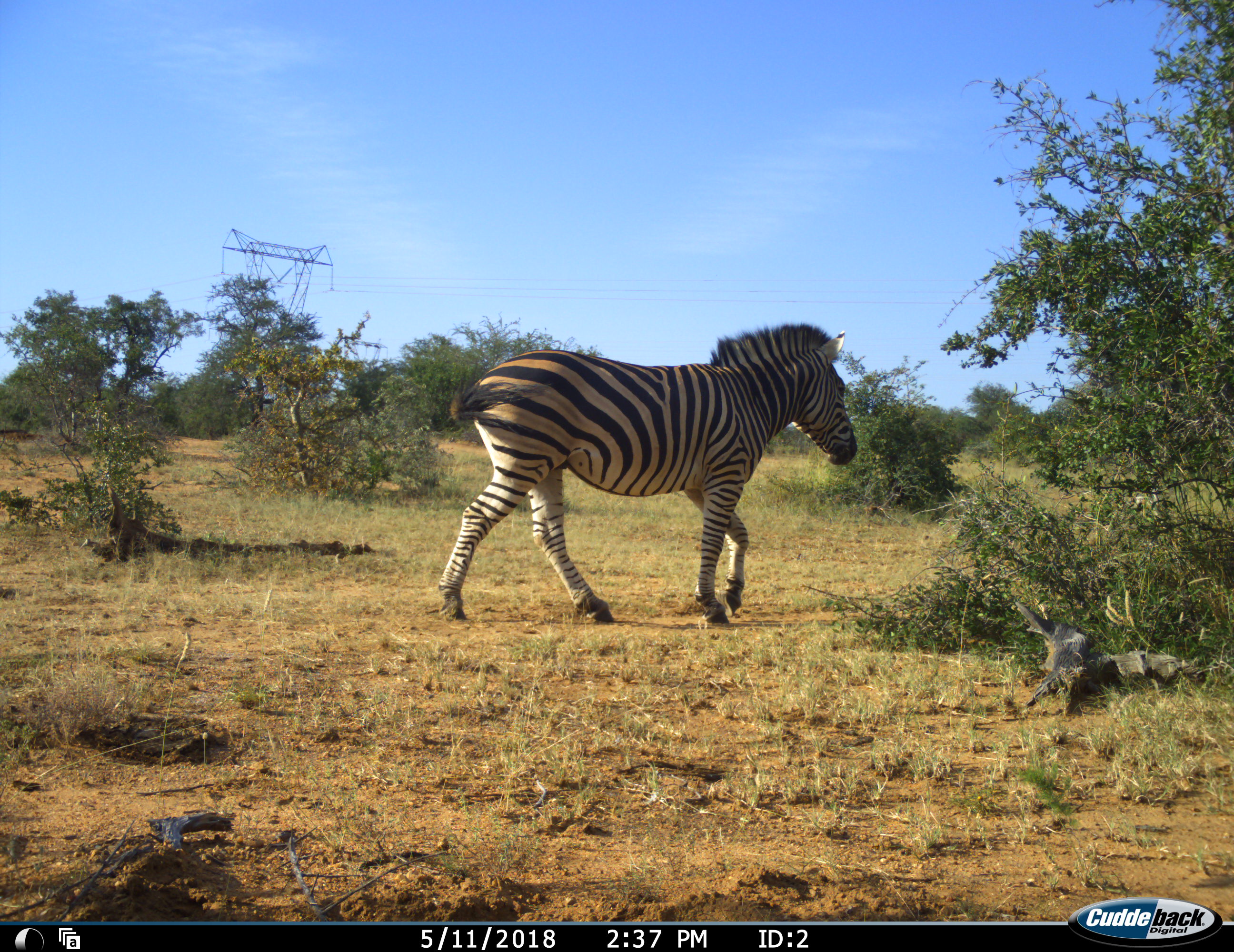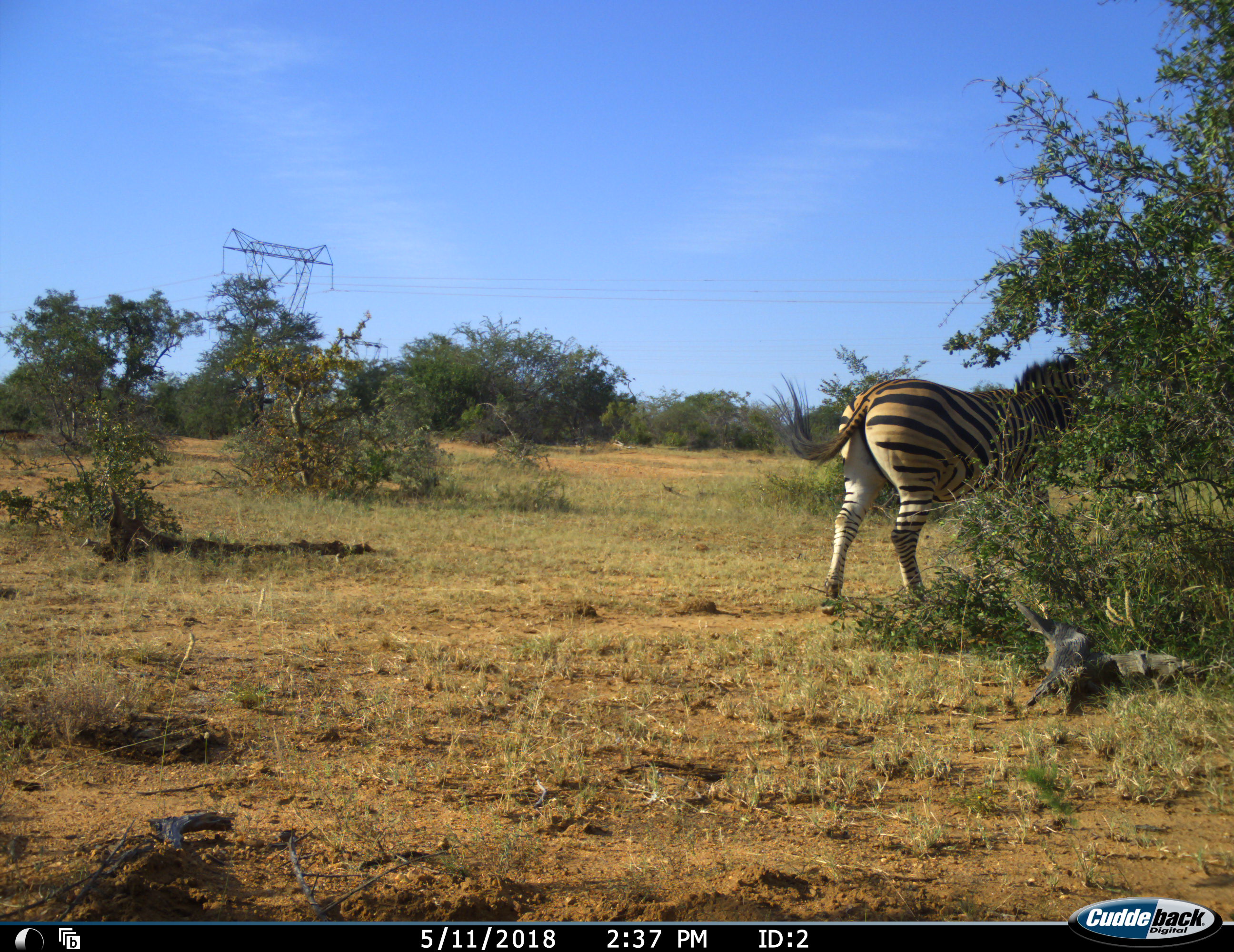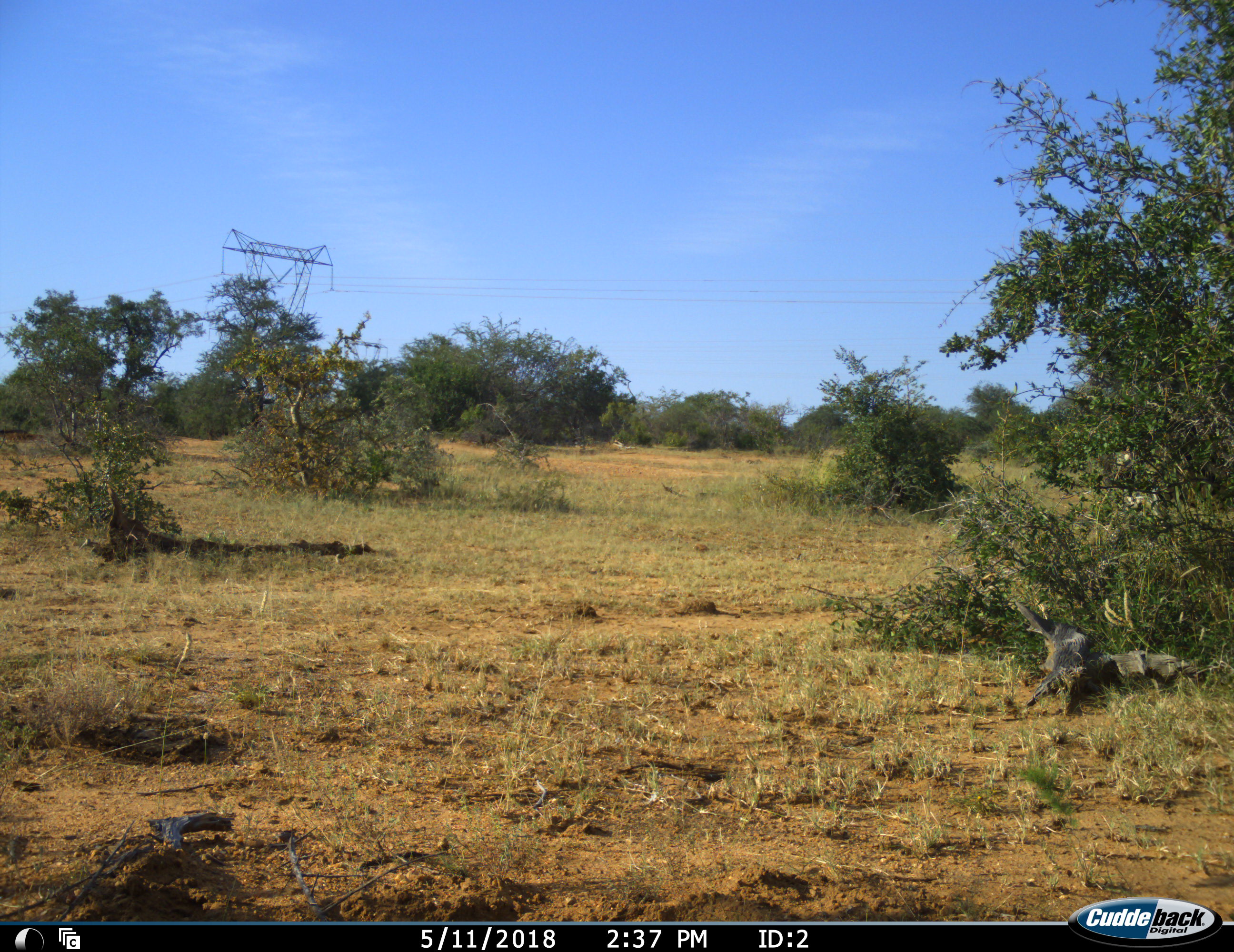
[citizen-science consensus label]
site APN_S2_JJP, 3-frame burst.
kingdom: Animalia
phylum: Chordata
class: Mammalia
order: Perissodactyla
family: Equidae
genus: Equus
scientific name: Equus quagga burchellii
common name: burchell's zebra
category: zebraburchells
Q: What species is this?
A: Zebraburchells (burchell's zebra) (Equus quagga burchellii).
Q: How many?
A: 1.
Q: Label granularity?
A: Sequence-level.